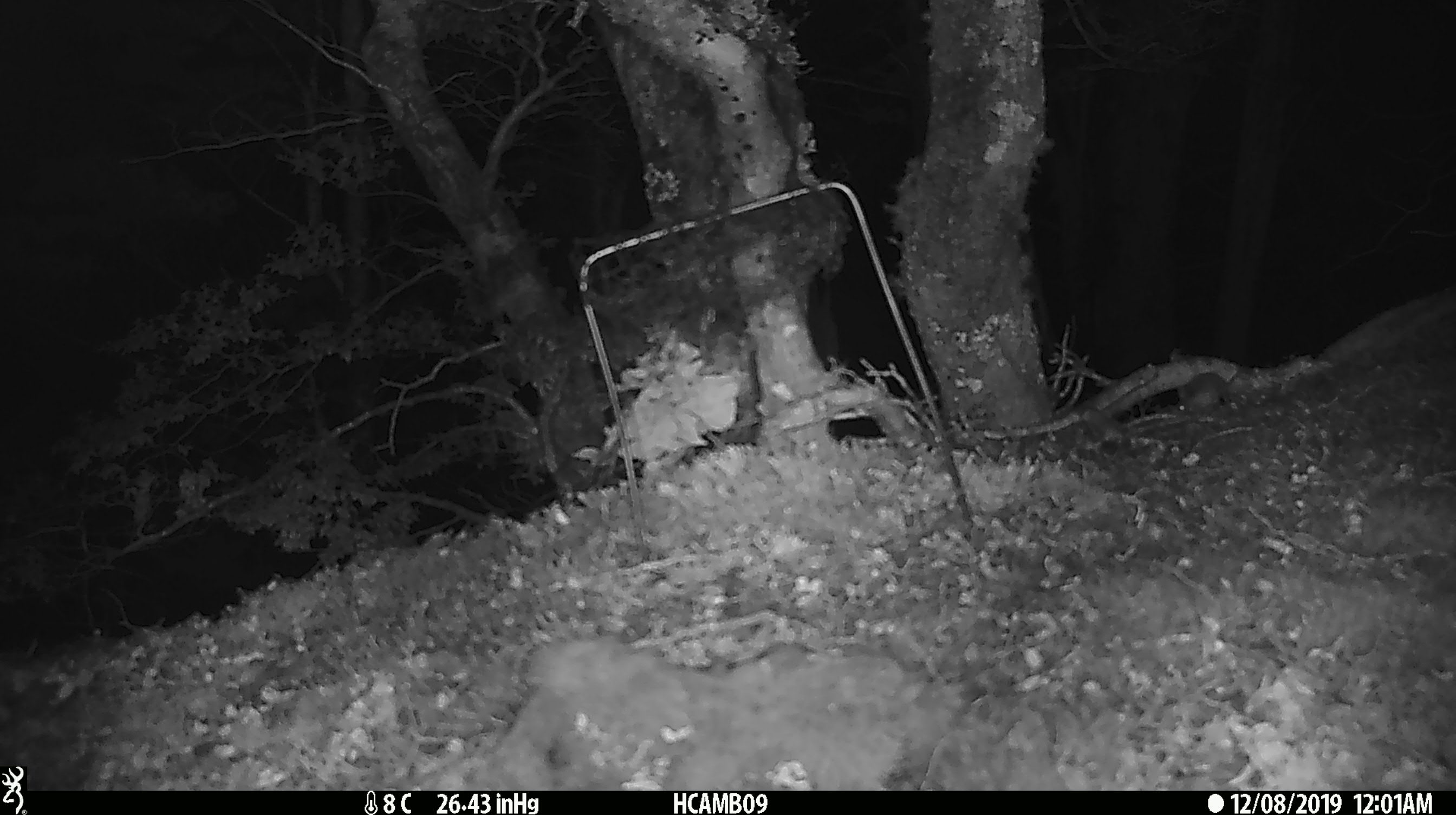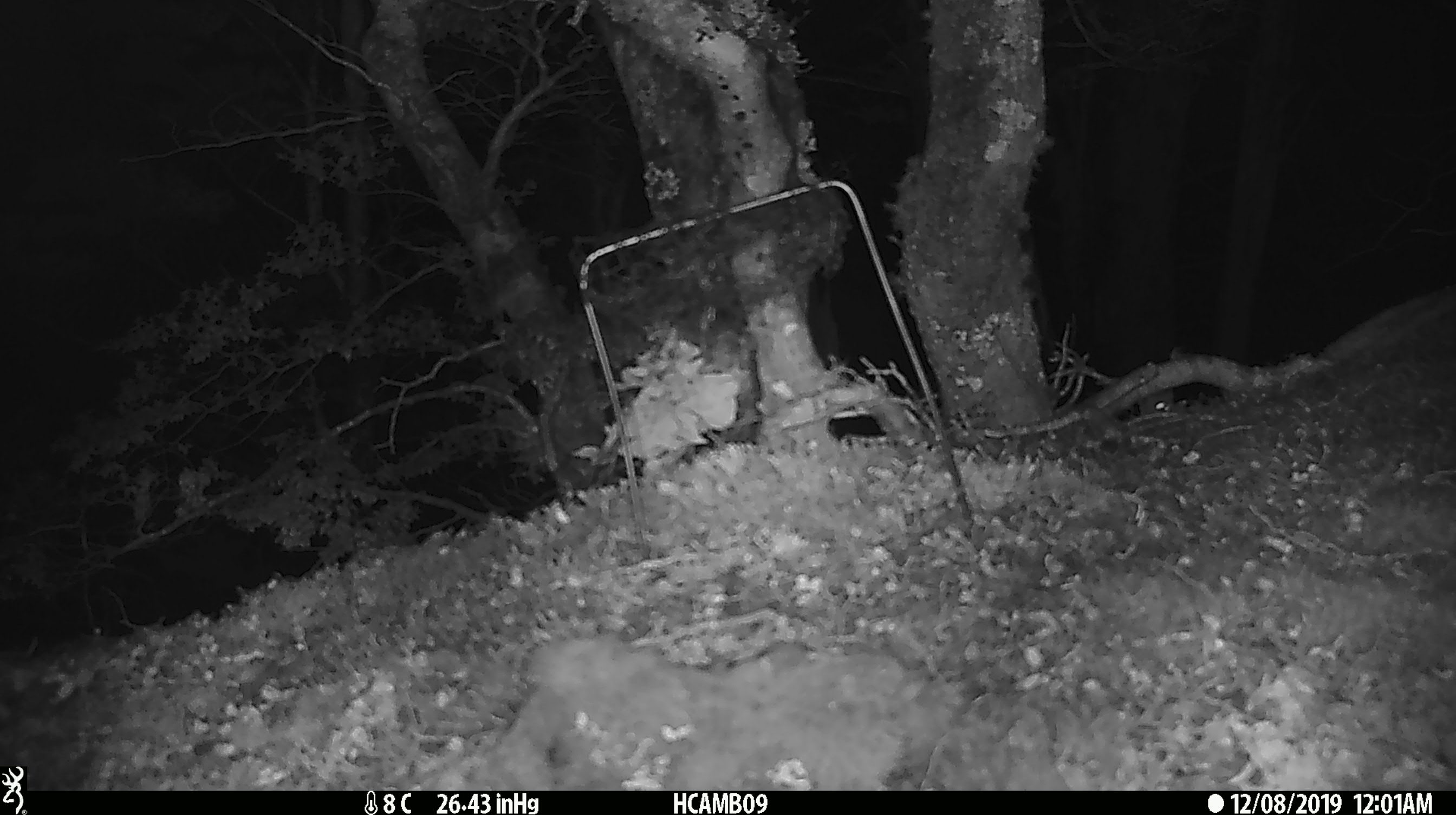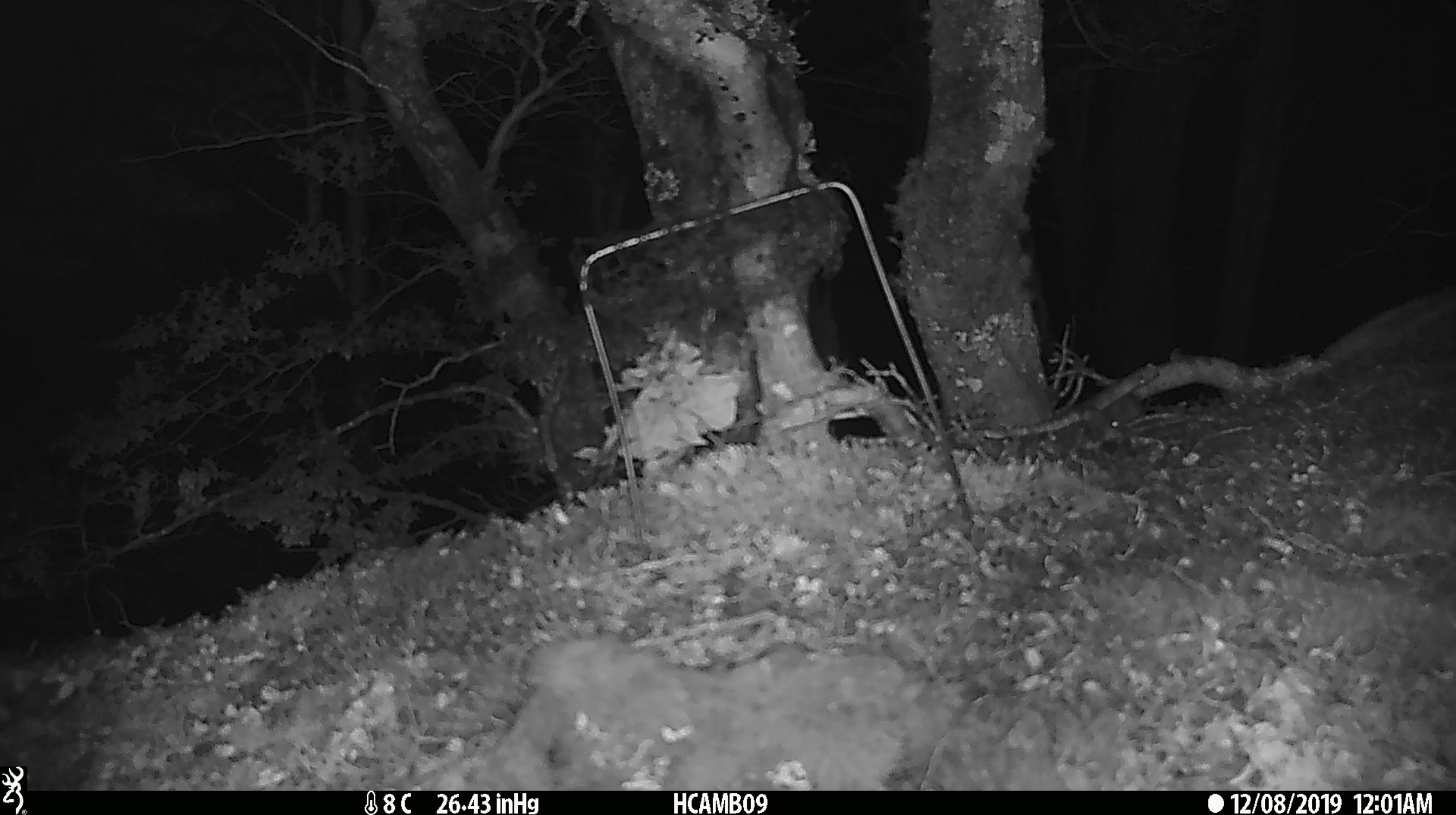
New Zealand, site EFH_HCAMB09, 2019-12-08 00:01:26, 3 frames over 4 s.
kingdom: Animalia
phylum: Chordata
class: Mammalia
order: Rodentia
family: Muridae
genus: Mus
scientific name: Mus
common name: mouse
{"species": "mouse (Mus)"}